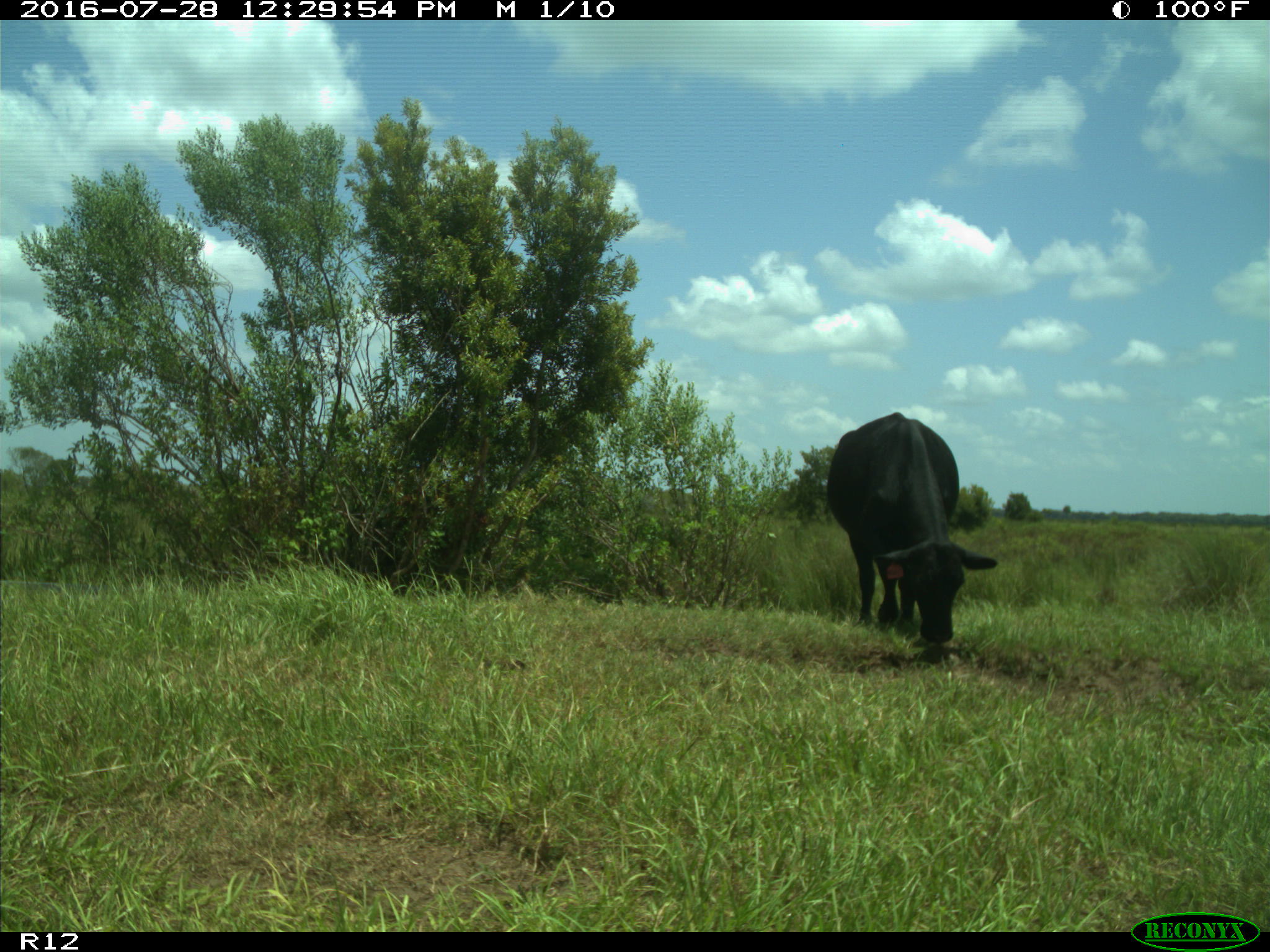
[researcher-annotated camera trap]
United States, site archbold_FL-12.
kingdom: Animalia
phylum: Chordata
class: Mammalia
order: Artiodactyla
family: Bovidae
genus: Bos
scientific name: Bos taurus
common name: domestic cow